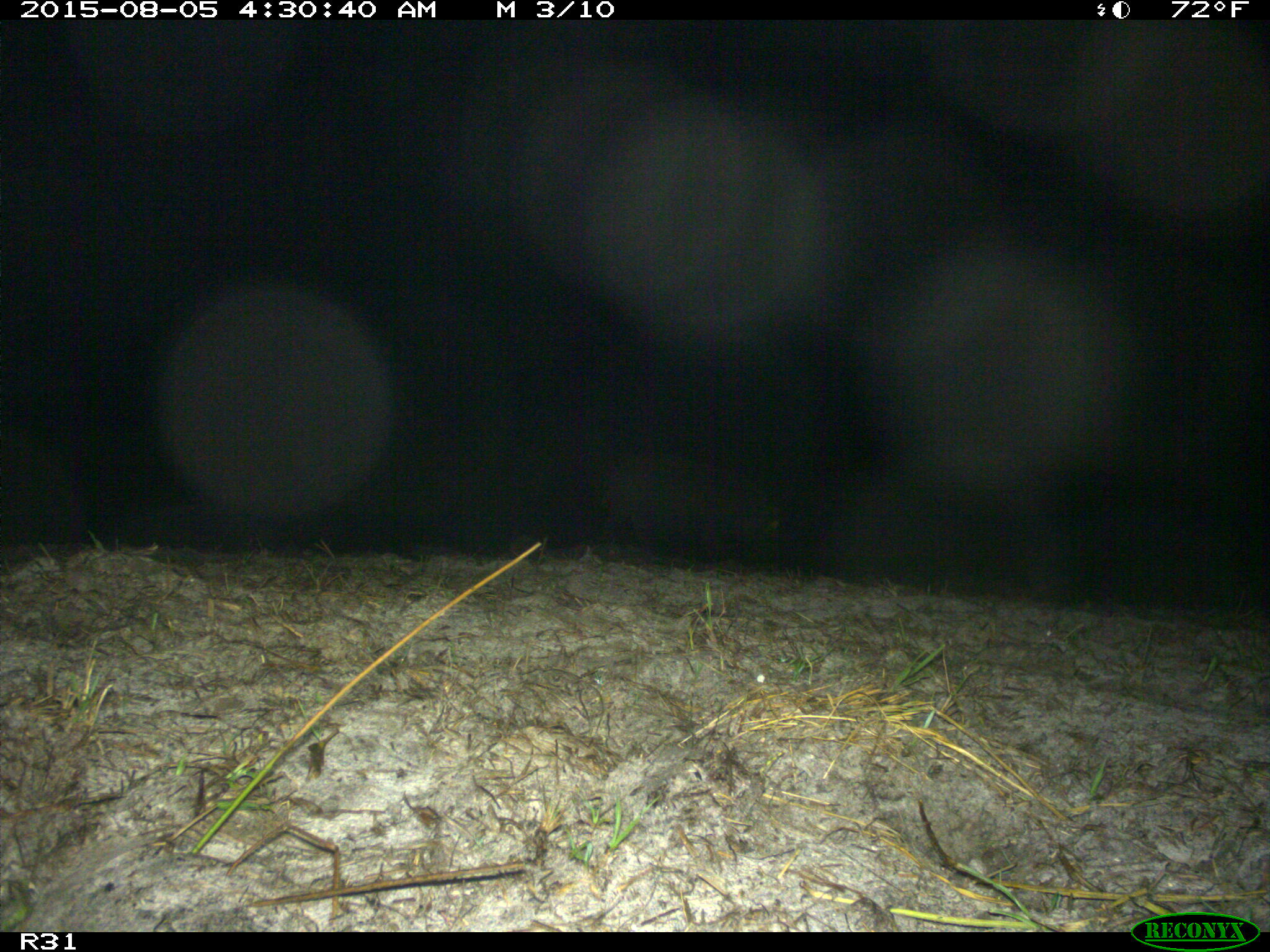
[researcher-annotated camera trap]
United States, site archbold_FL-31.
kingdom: Animalia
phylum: Chordata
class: Mammalia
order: Artiodactyla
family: Suidae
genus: Sus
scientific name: Sus scrofa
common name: wild boar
Sus scrofa (wild boar).